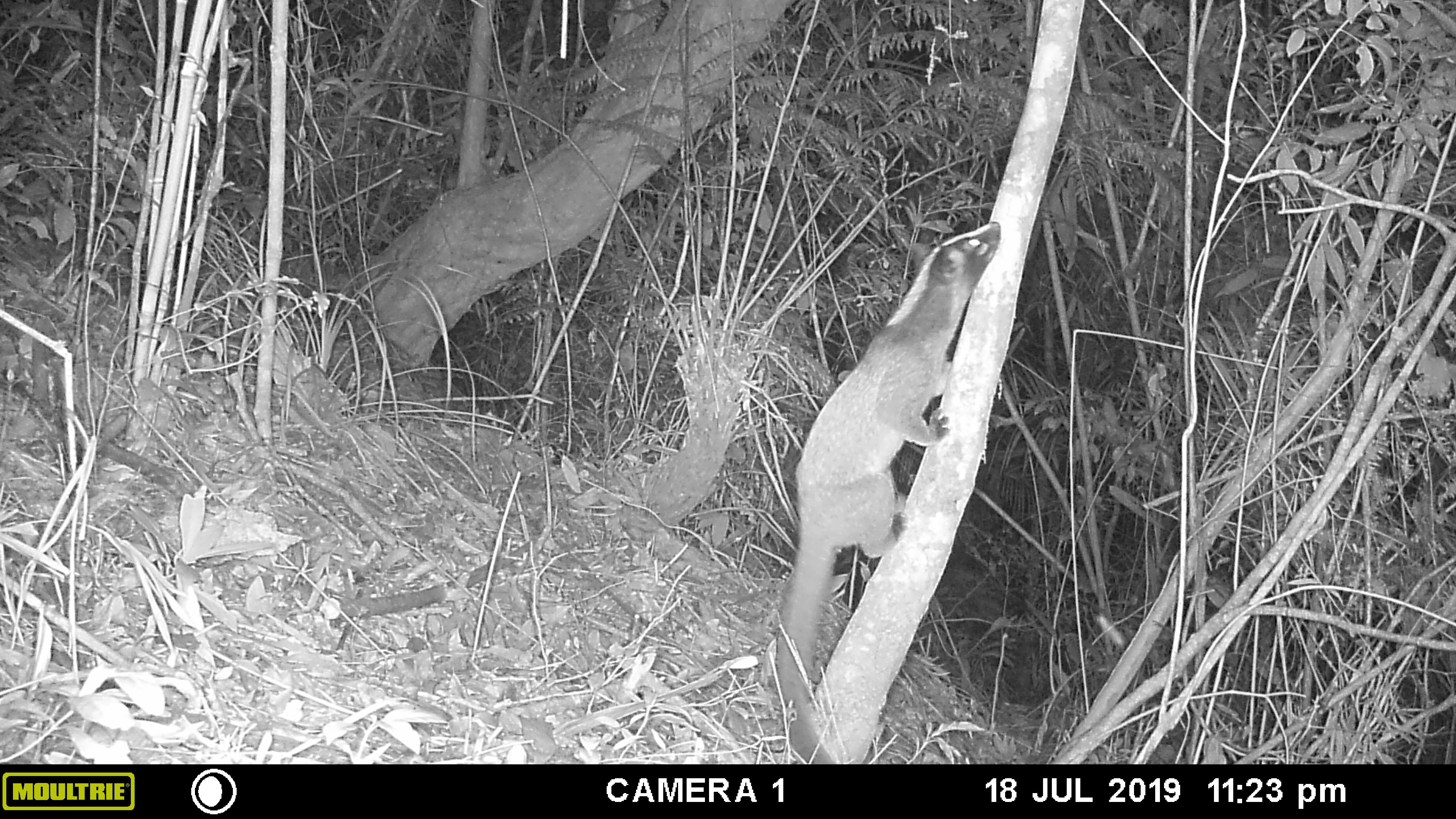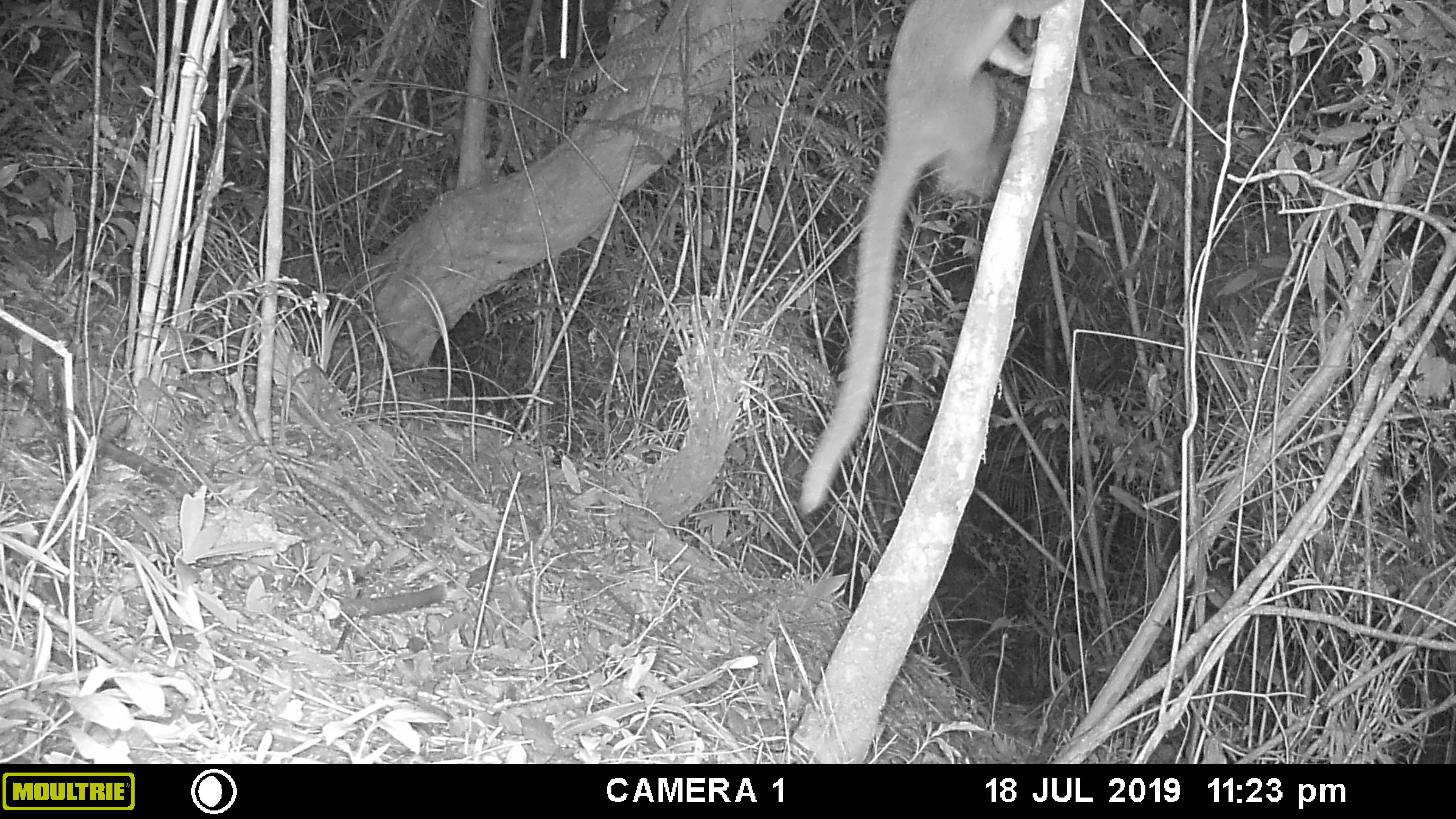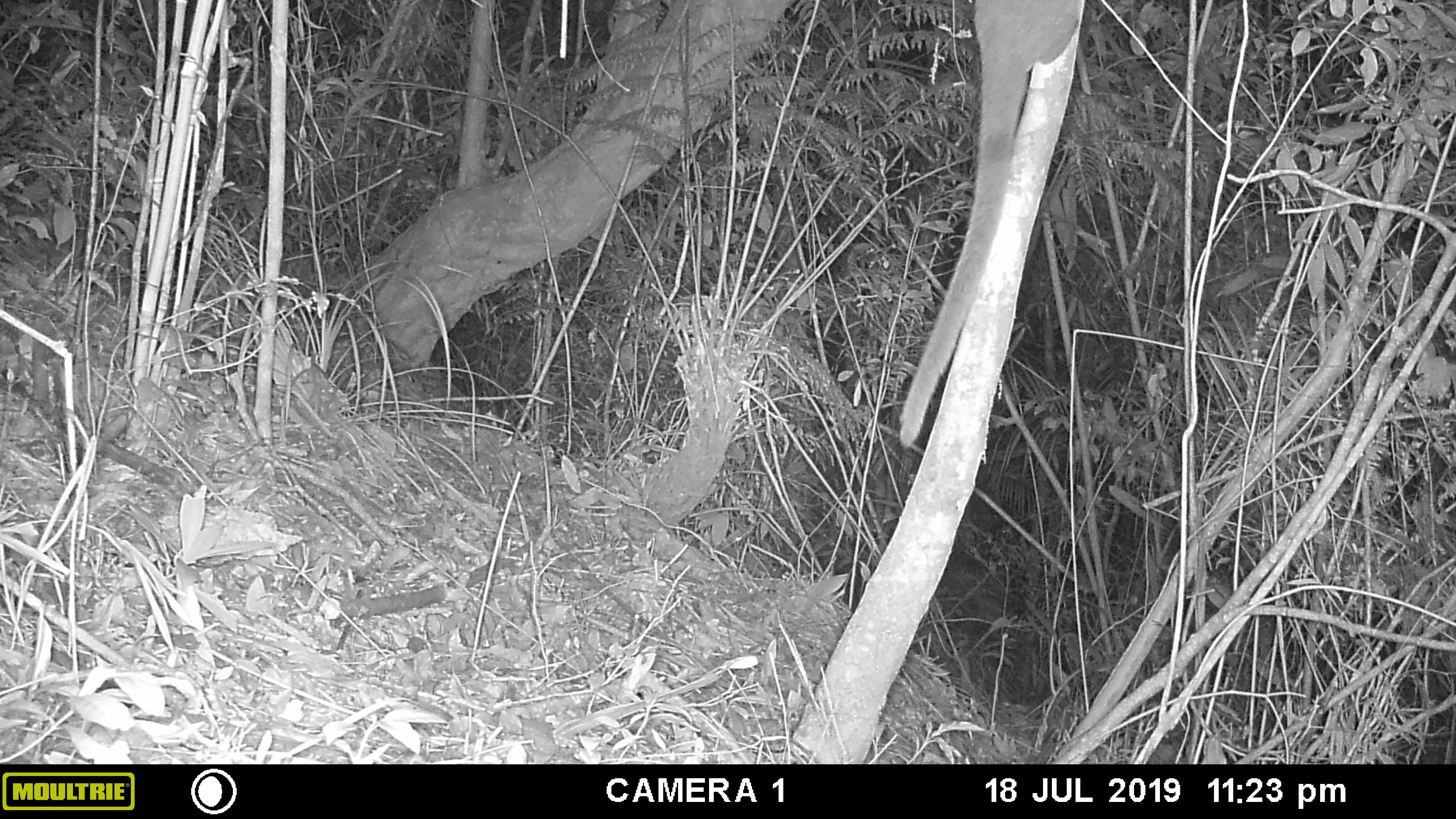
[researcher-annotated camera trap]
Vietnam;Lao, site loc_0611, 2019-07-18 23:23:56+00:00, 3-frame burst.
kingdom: Animalia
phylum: Chordata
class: Mammalia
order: Carnivora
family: Viverridae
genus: Paguma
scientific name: Paguma larvata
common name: masked palm civet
Masked palm civet (Paguma larvata). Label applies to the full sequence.